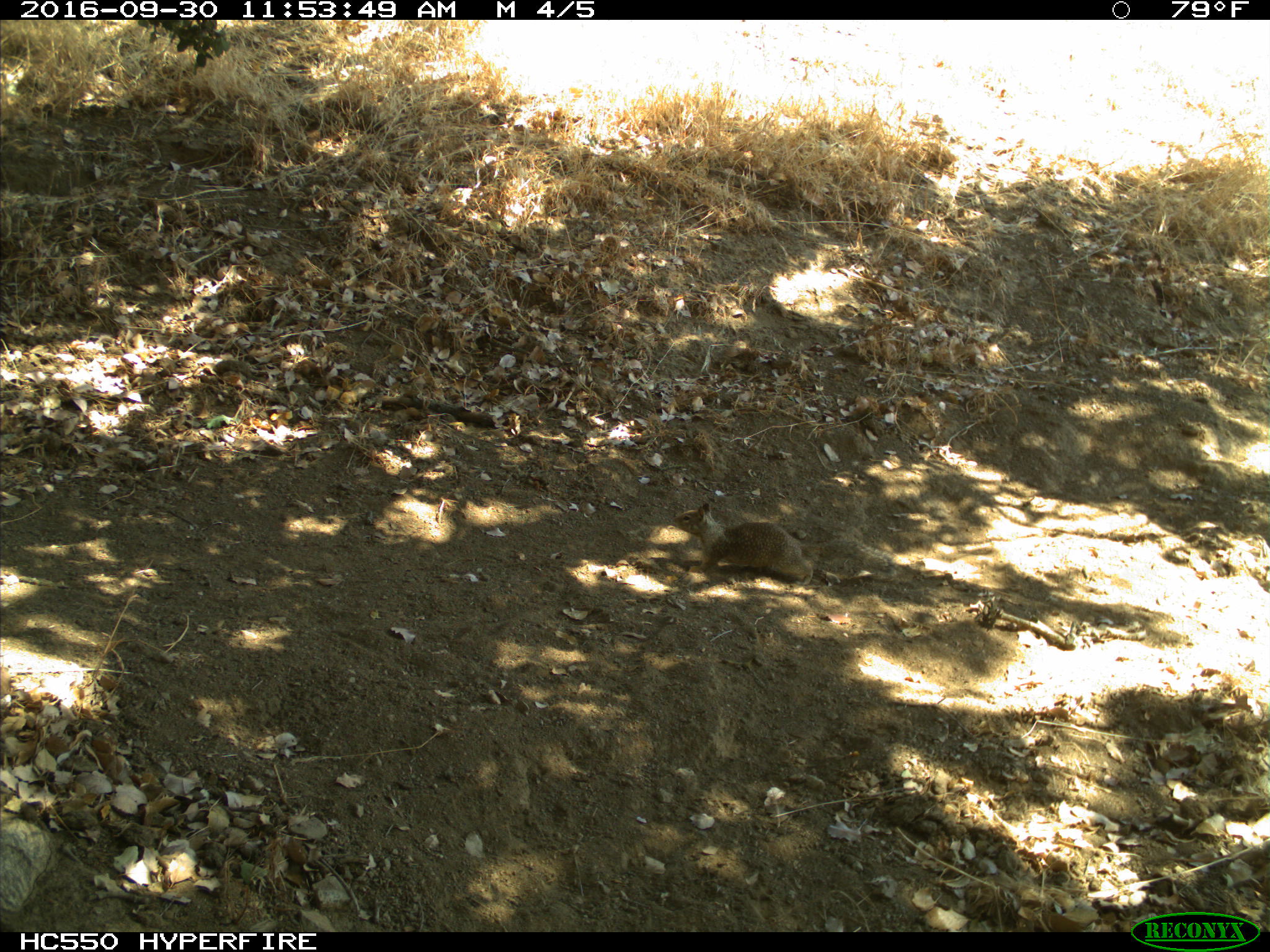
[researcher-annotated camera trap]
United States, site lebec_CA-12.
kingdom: Animalia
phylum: Chordata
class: Mammalia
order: Rodentia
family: Sciuridae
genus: Otospermophilus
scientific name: Otospermophilus beecheyi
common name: california ground squirrel